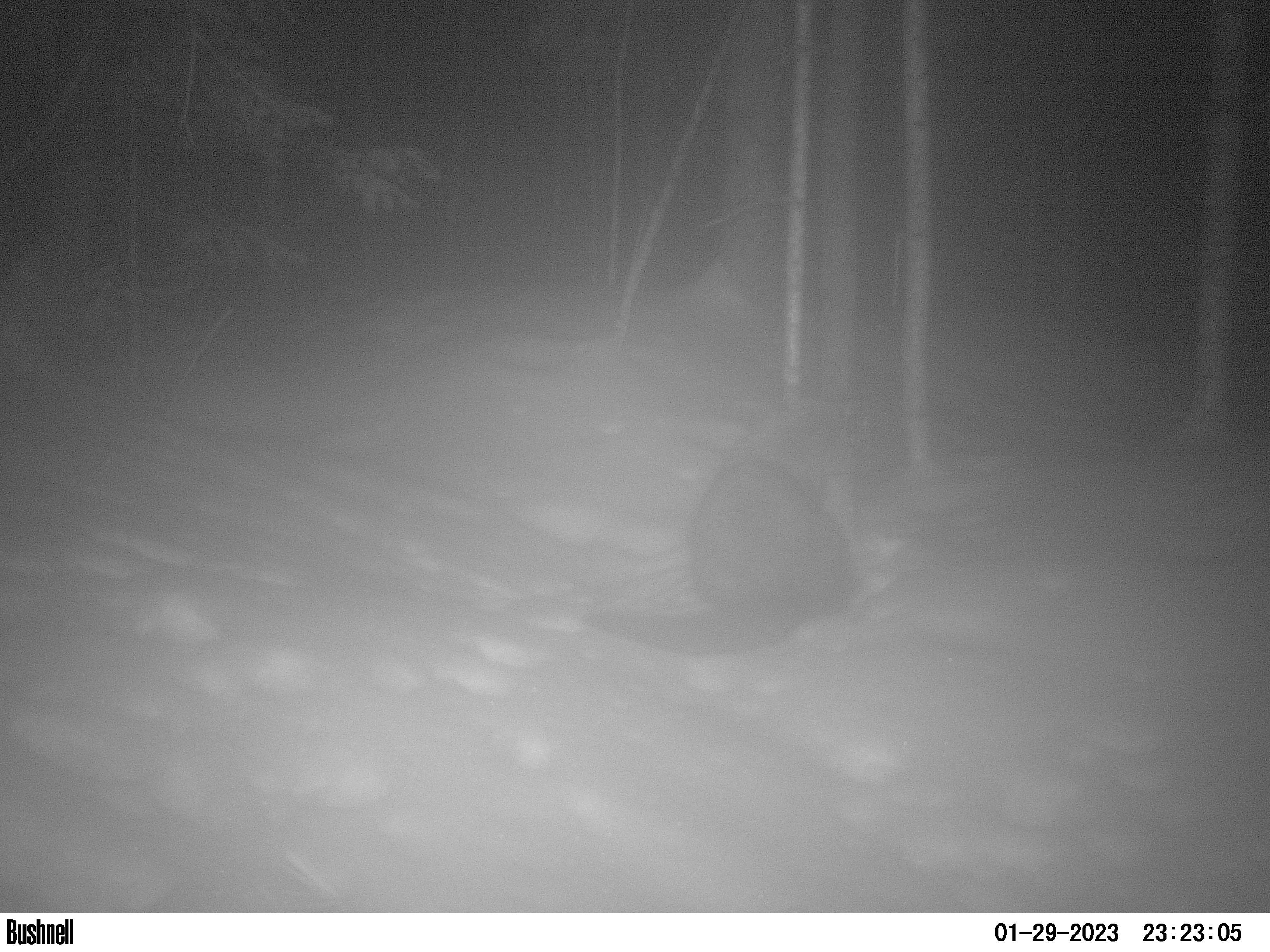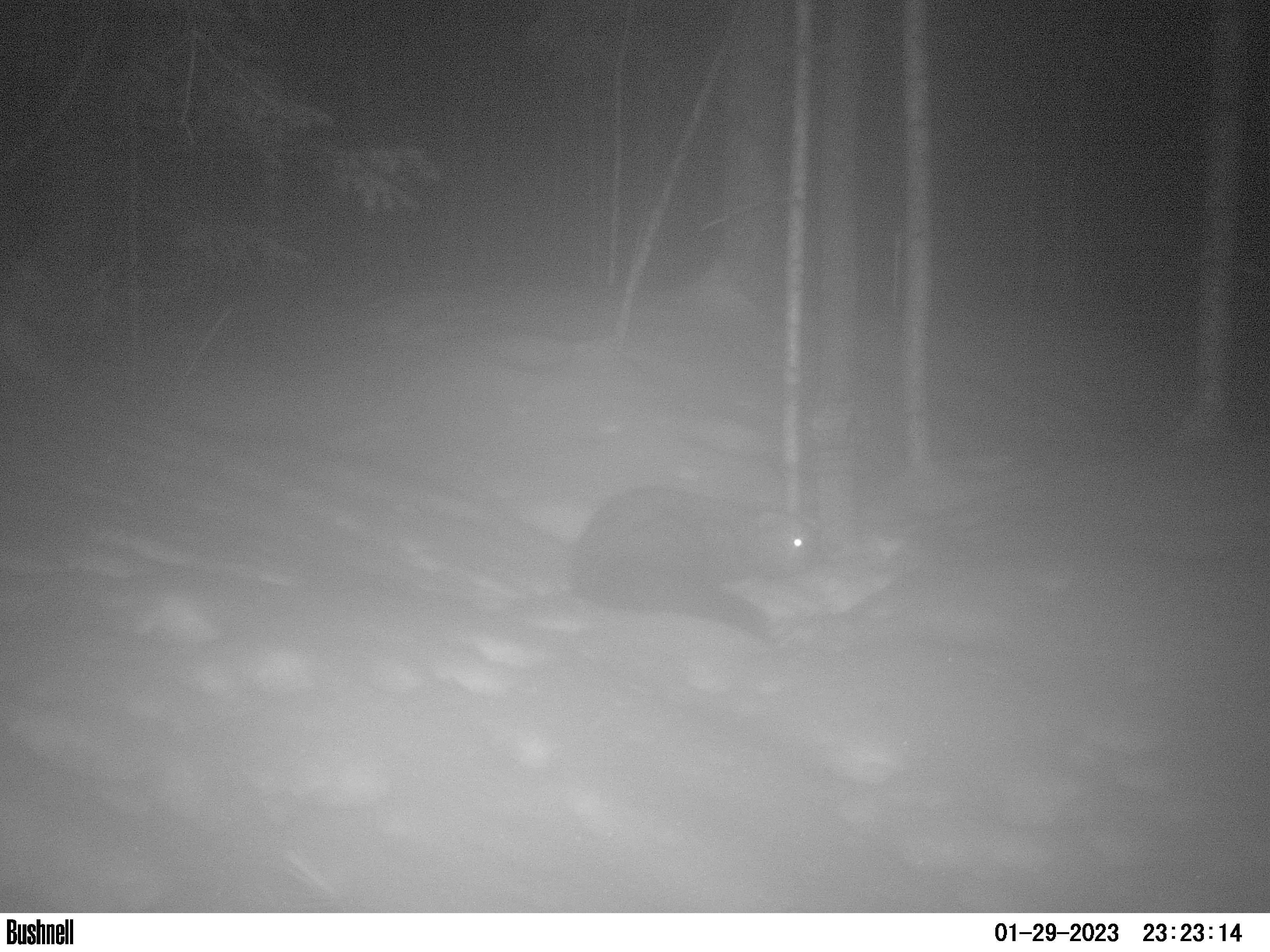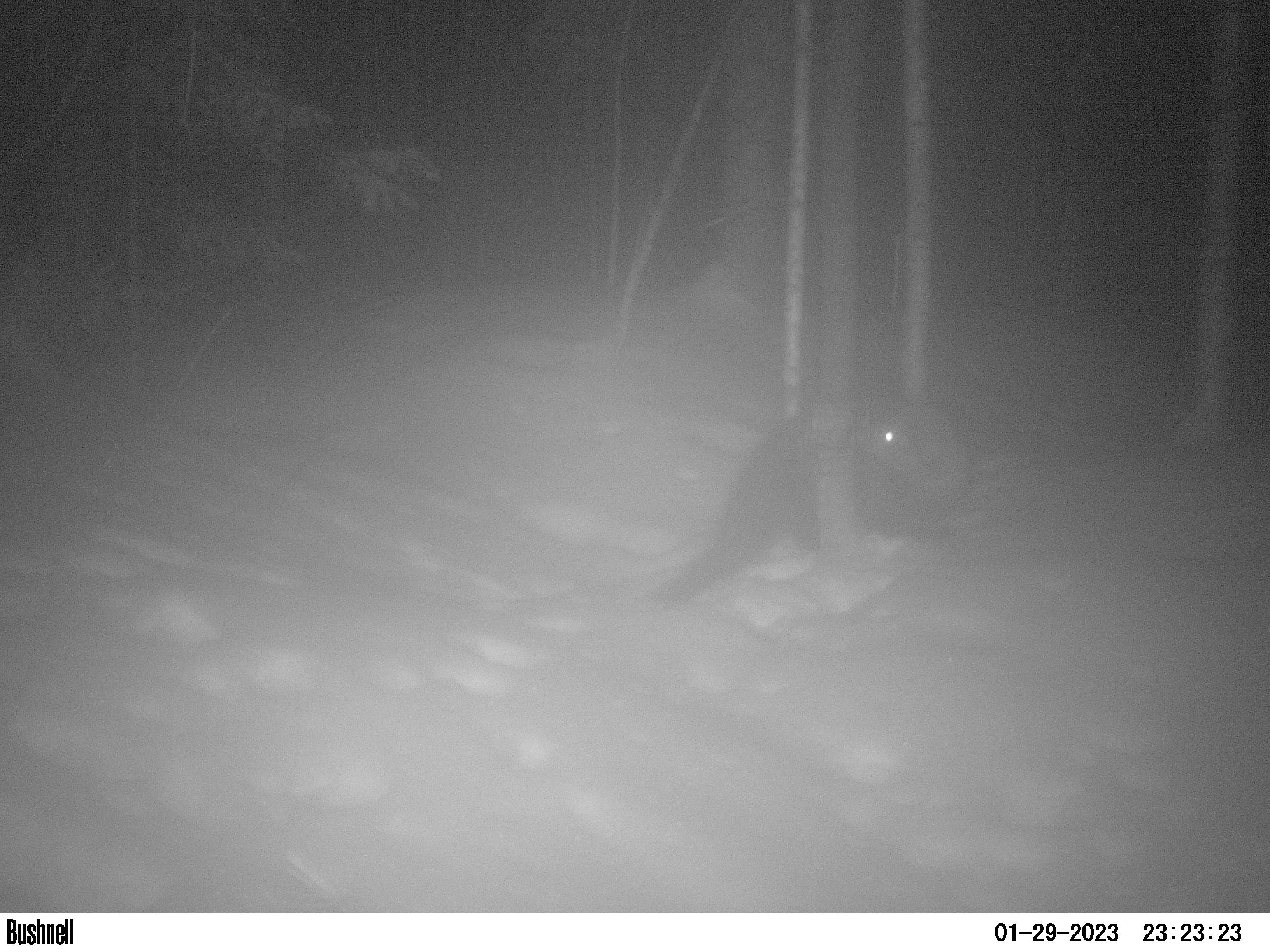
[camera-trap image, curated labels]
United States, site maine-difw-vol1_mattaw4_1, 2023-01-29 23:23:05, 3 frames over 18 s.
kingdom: Animalia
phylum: Chordata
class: Mammalia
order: Carnivora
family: Mustelidae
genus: Pekania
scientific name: Pekania pennanti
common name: fisher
Fisher (Pekania pennanti).